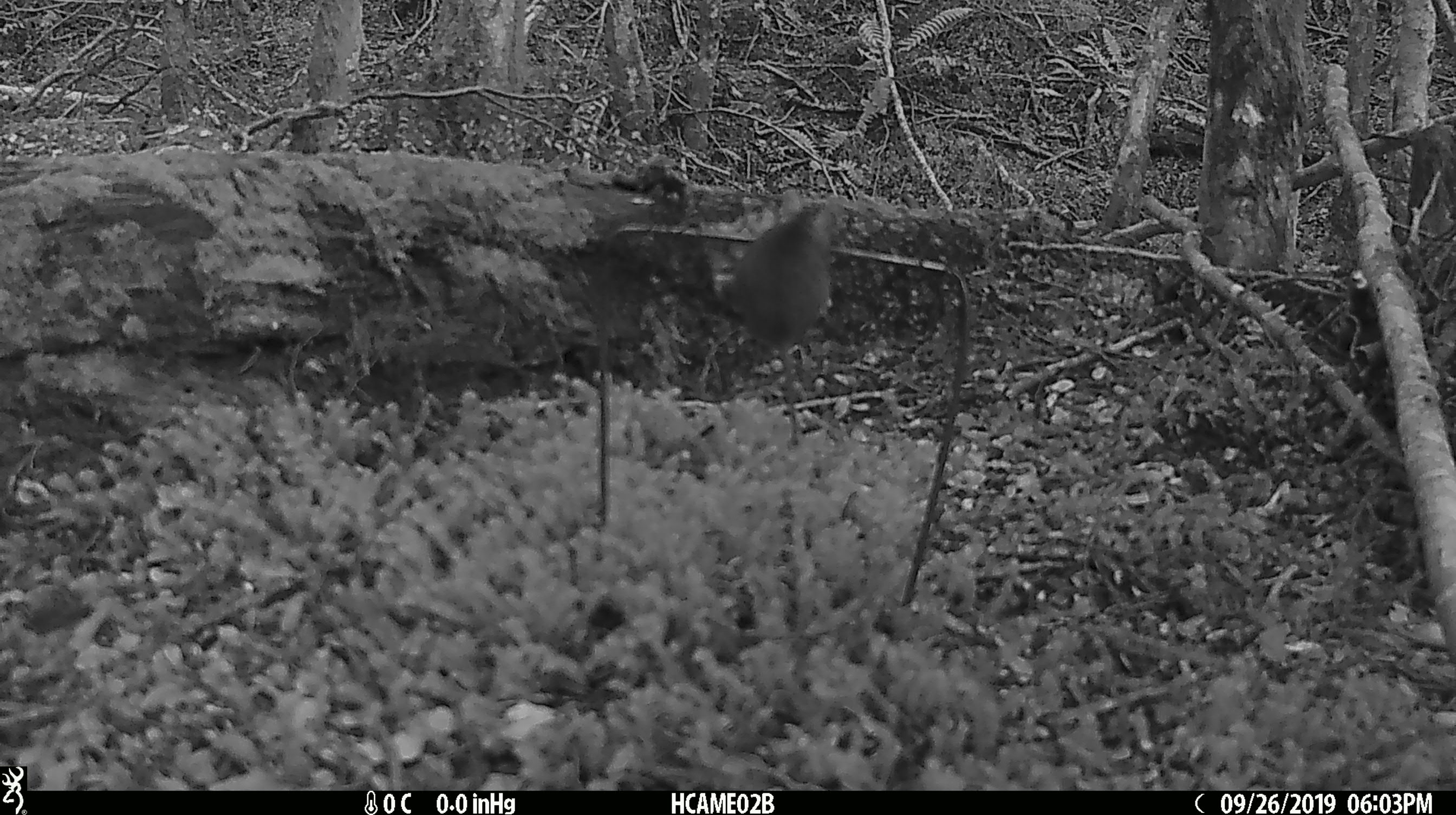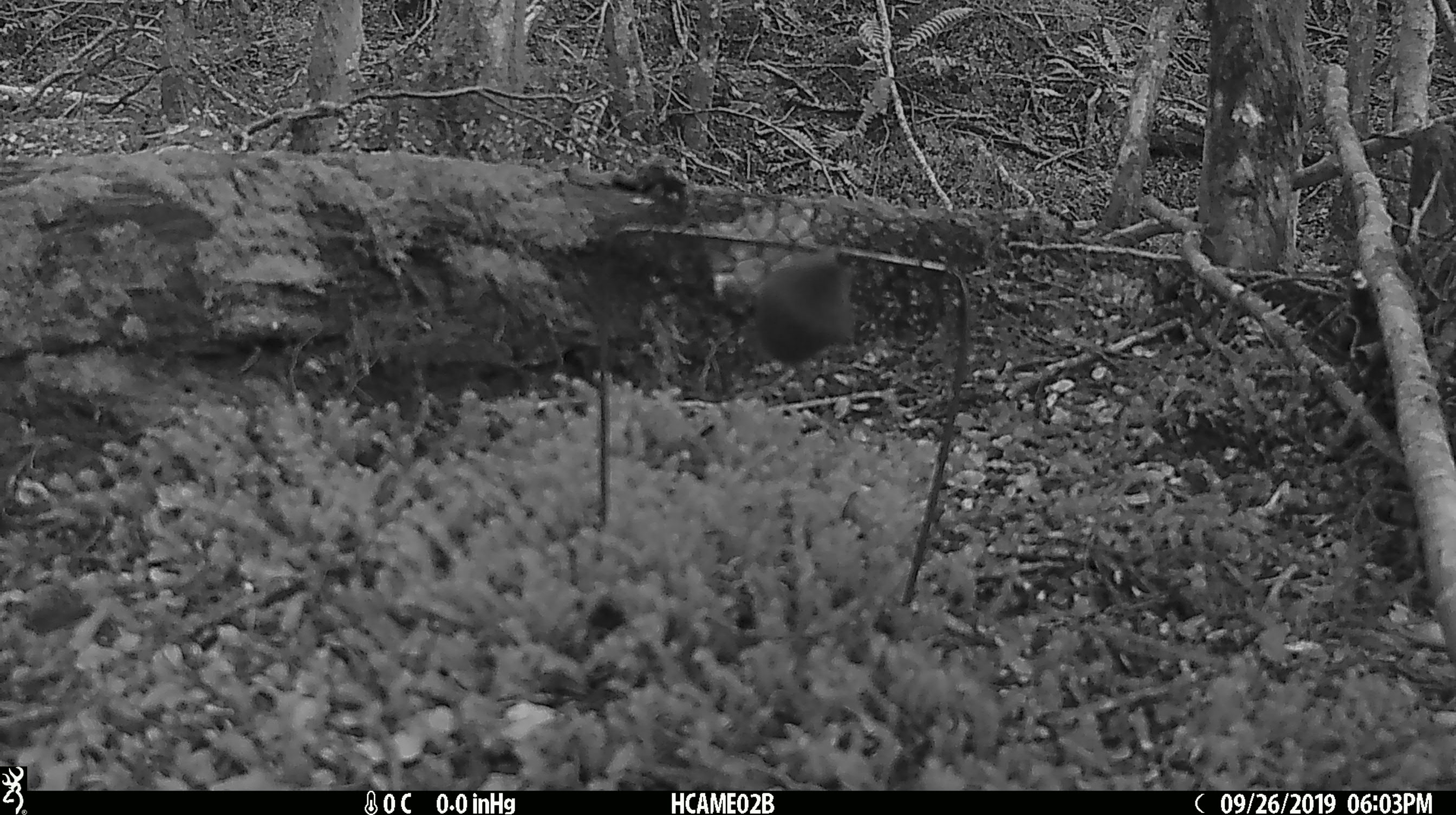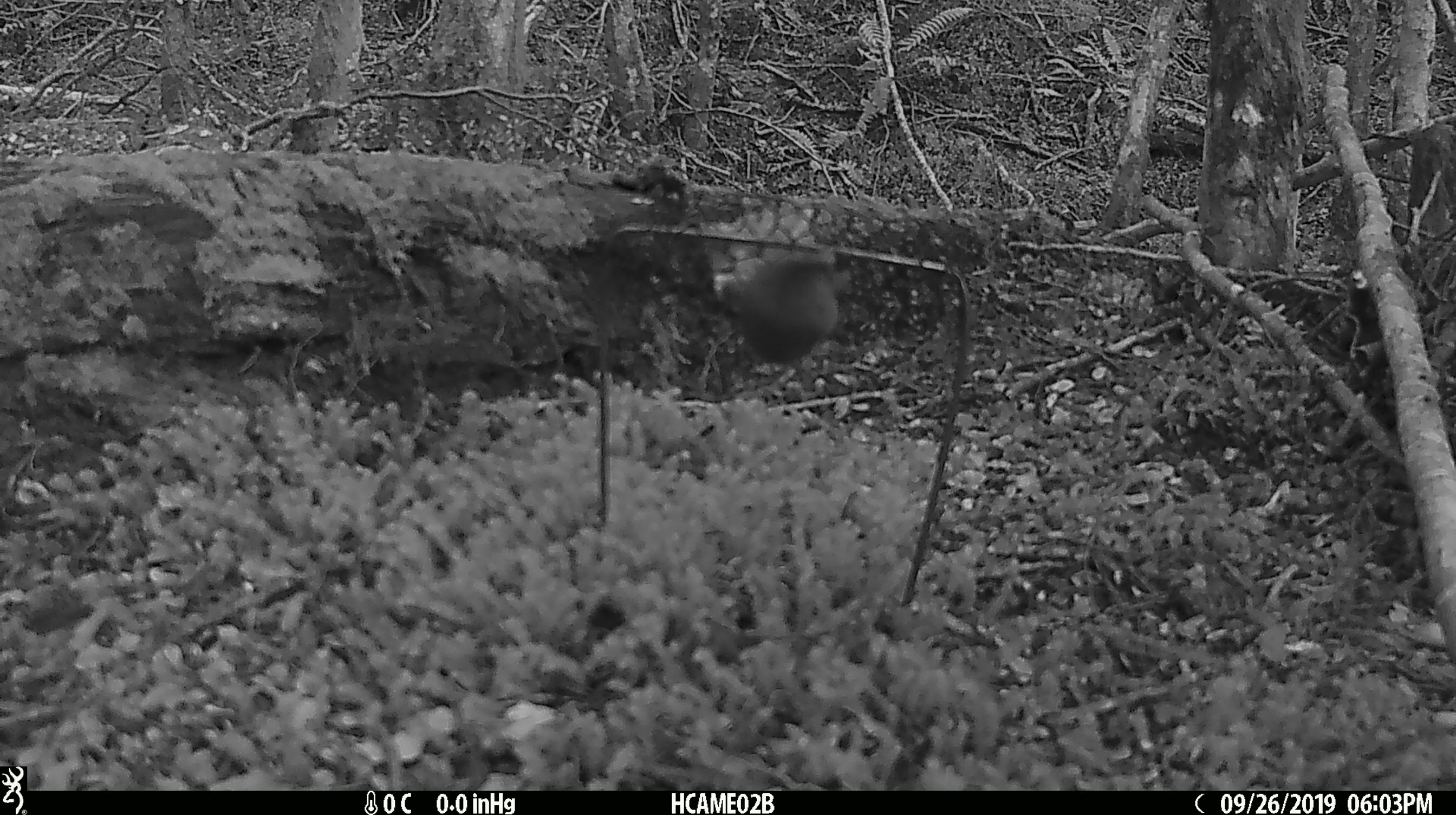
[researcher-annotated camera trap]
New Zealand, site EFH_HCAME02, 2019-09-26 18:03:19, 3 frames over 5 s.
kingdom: Animalia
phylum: Chordata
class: Mammalia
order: Rodentia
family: Muridae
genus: Mus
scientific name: Mus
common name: mouse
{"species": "mouse (Mus)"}